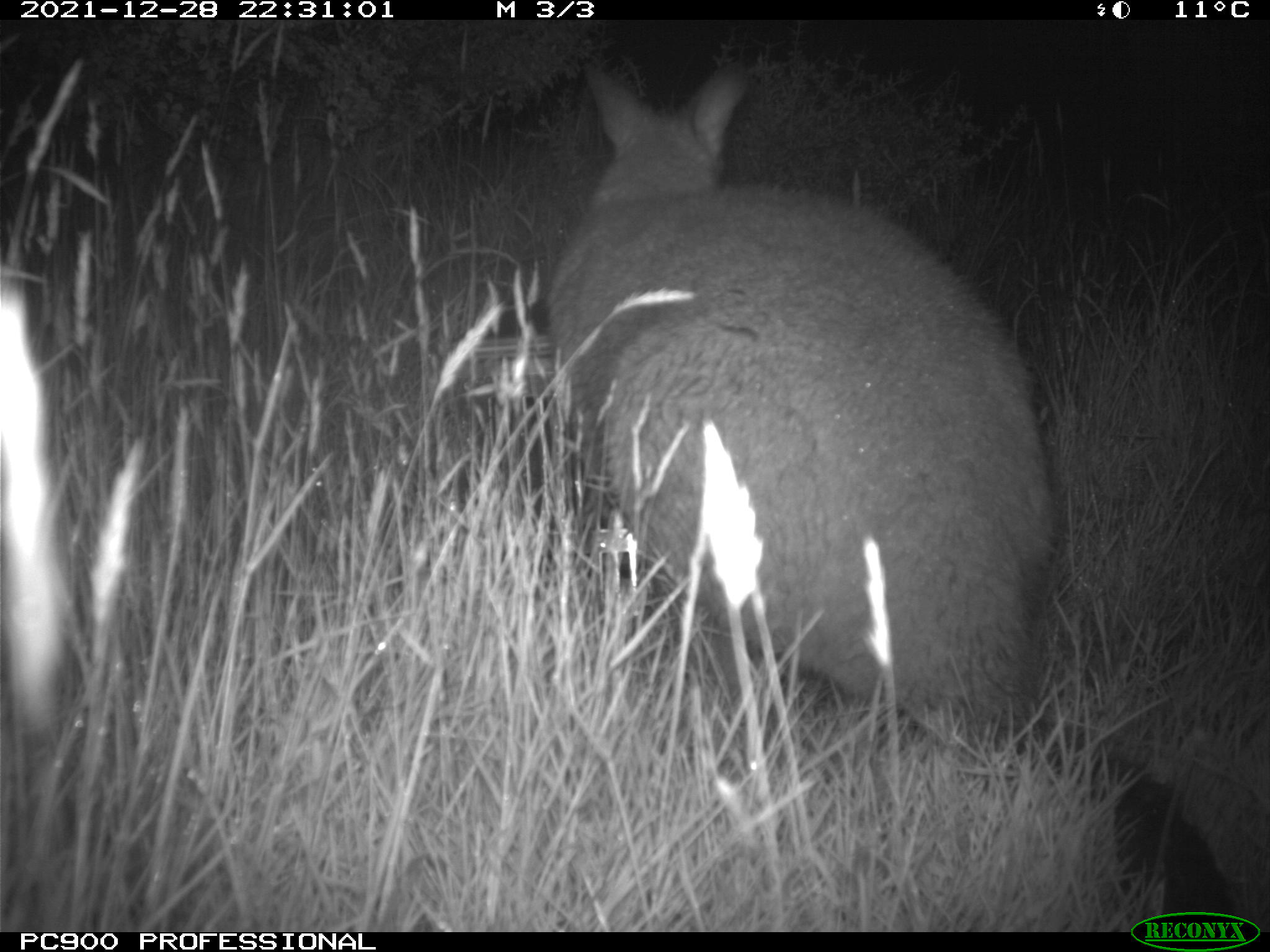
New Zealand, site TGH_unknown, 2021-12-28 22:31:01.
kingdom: Animalia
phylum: Chordata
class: Mammalia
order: Diprotodontia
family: Macropodidae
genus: Notamacropus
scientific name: Notamacropus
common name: wallaby